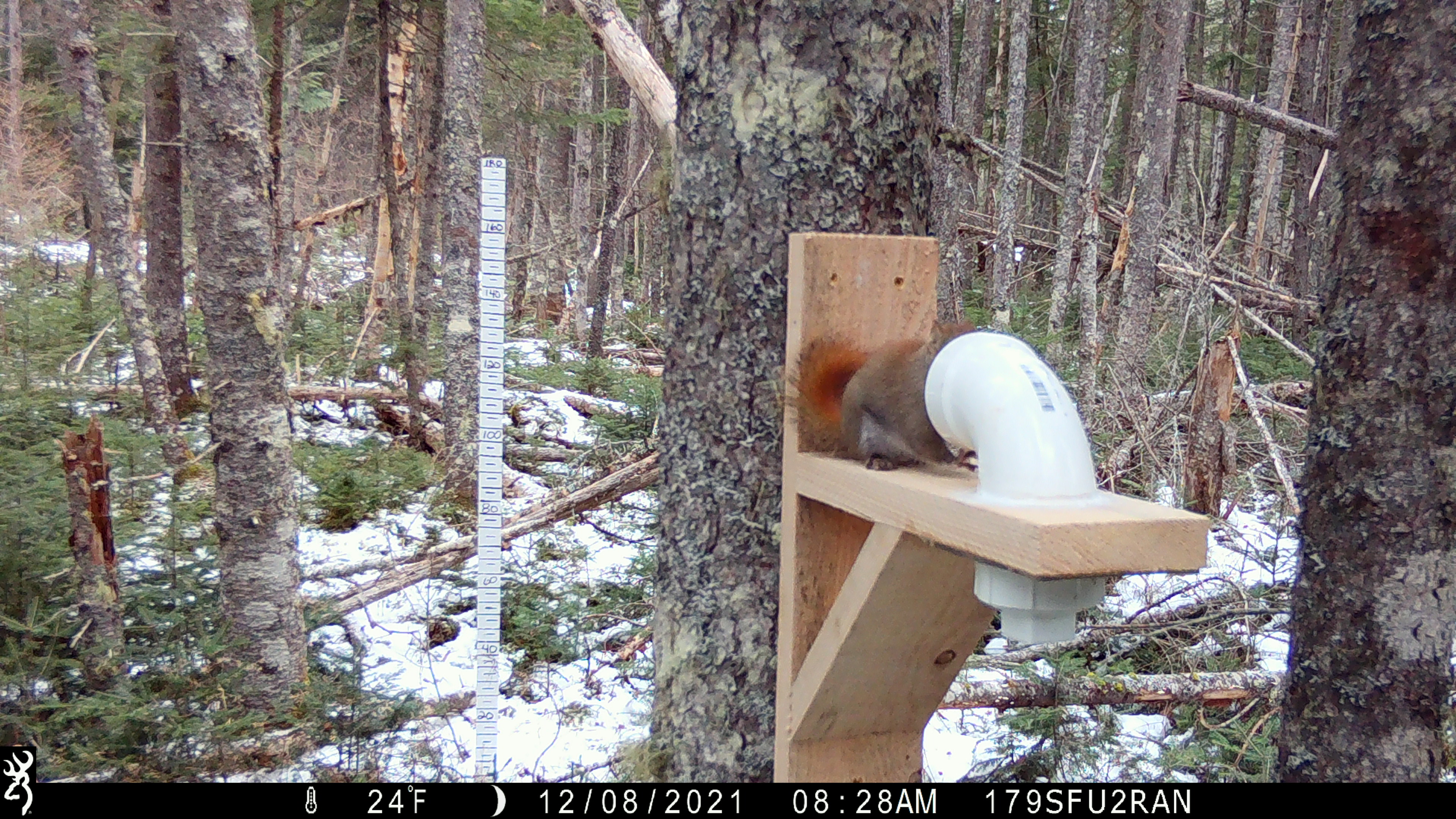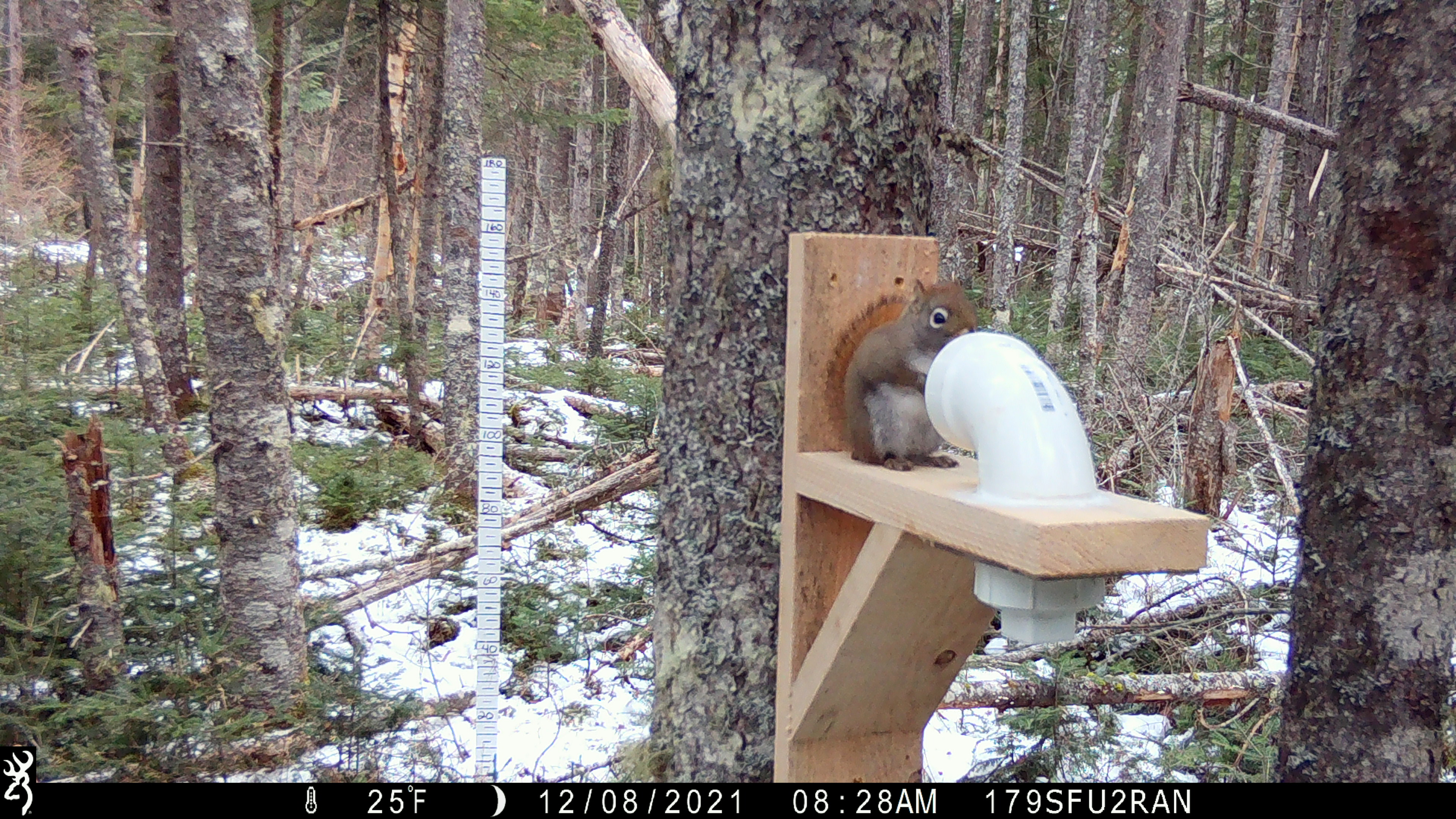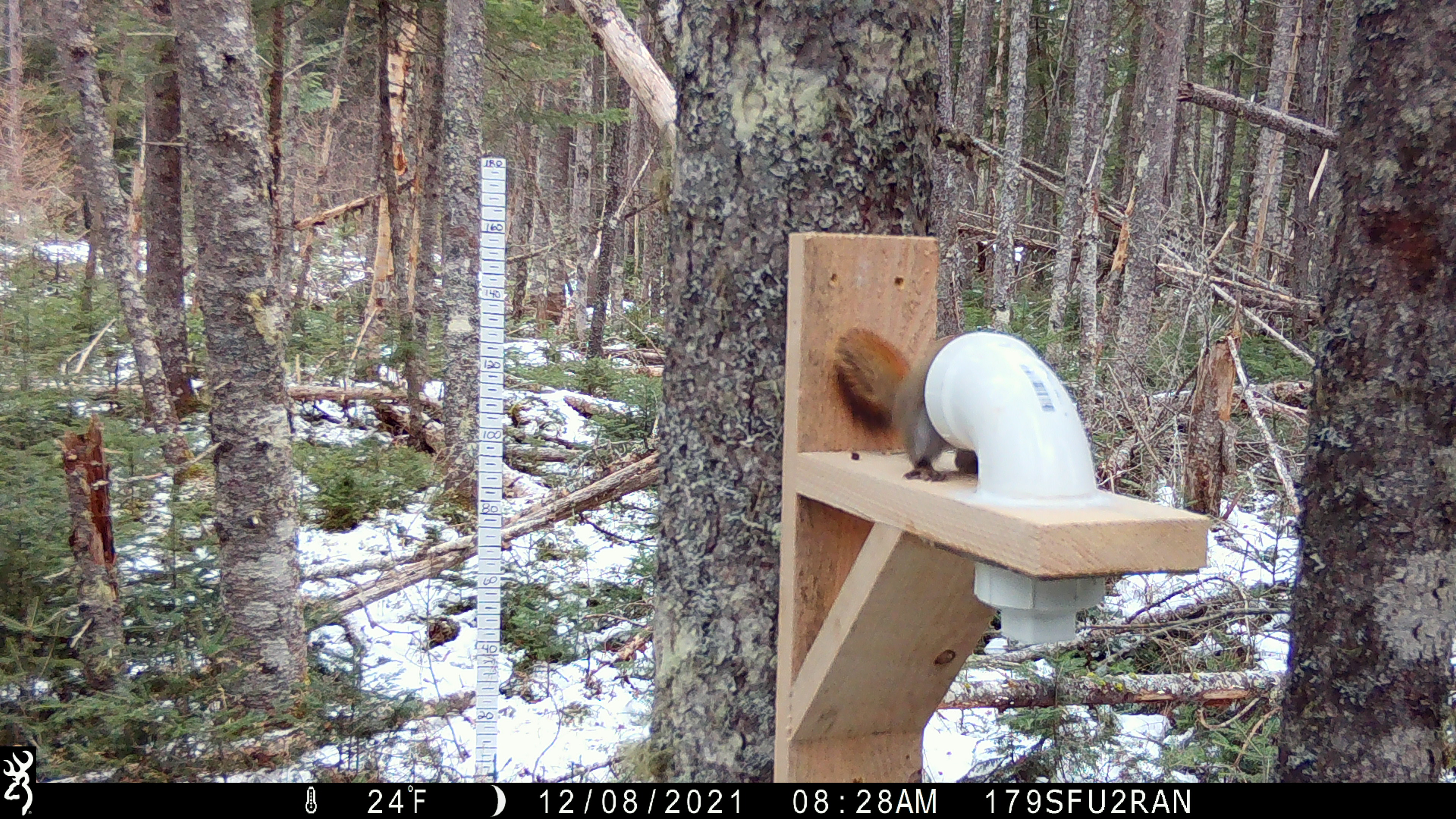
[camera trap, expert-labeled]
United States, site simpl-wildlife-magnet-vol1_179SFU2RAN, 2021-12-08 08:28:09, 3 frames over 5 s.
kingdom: Animalia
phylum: Chordata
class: Mammalia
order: Rodentia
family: Sciuridae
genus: Tamiasciurus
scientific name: Tamiasciurus hudsonicus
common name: red squirrel